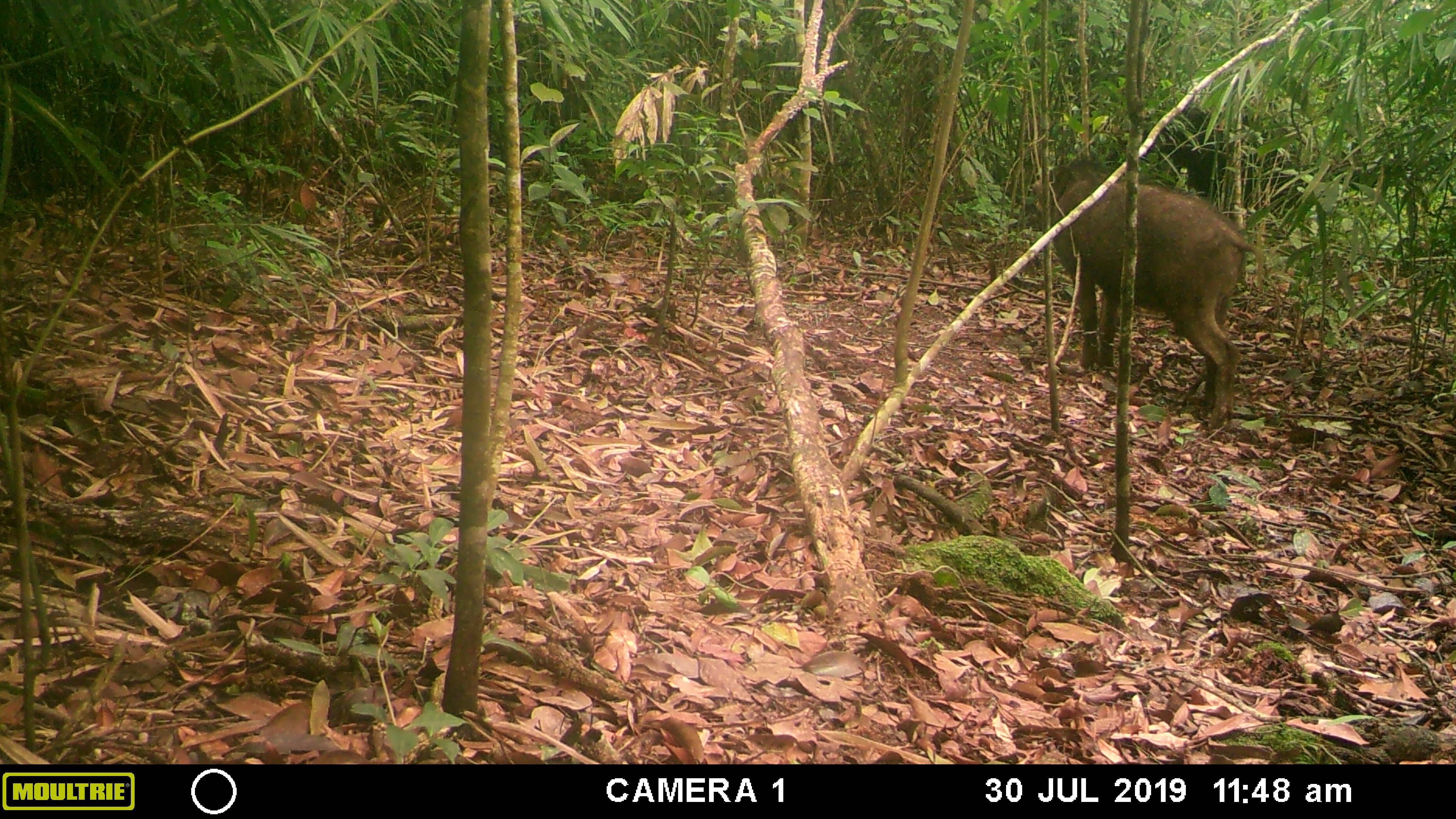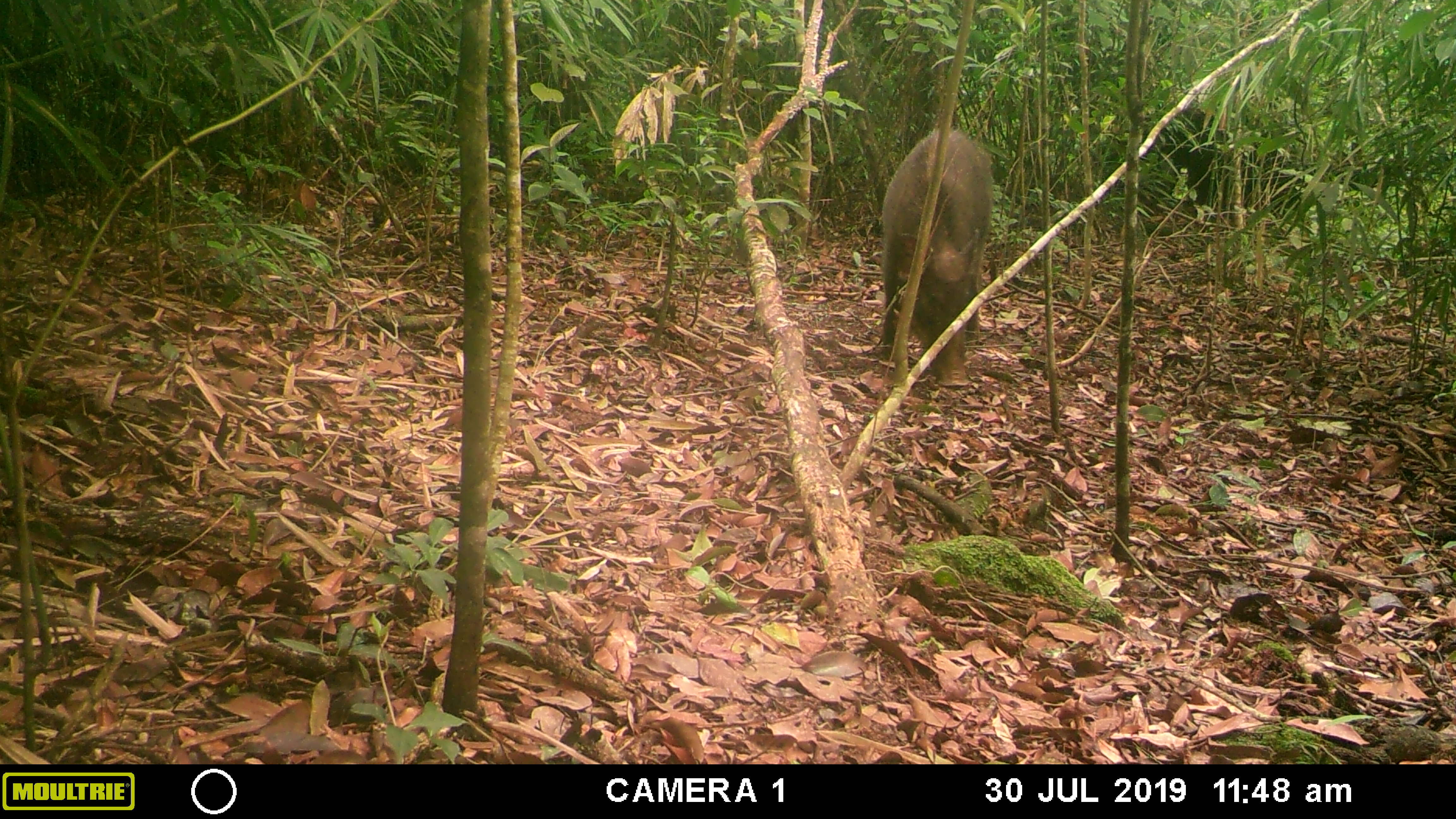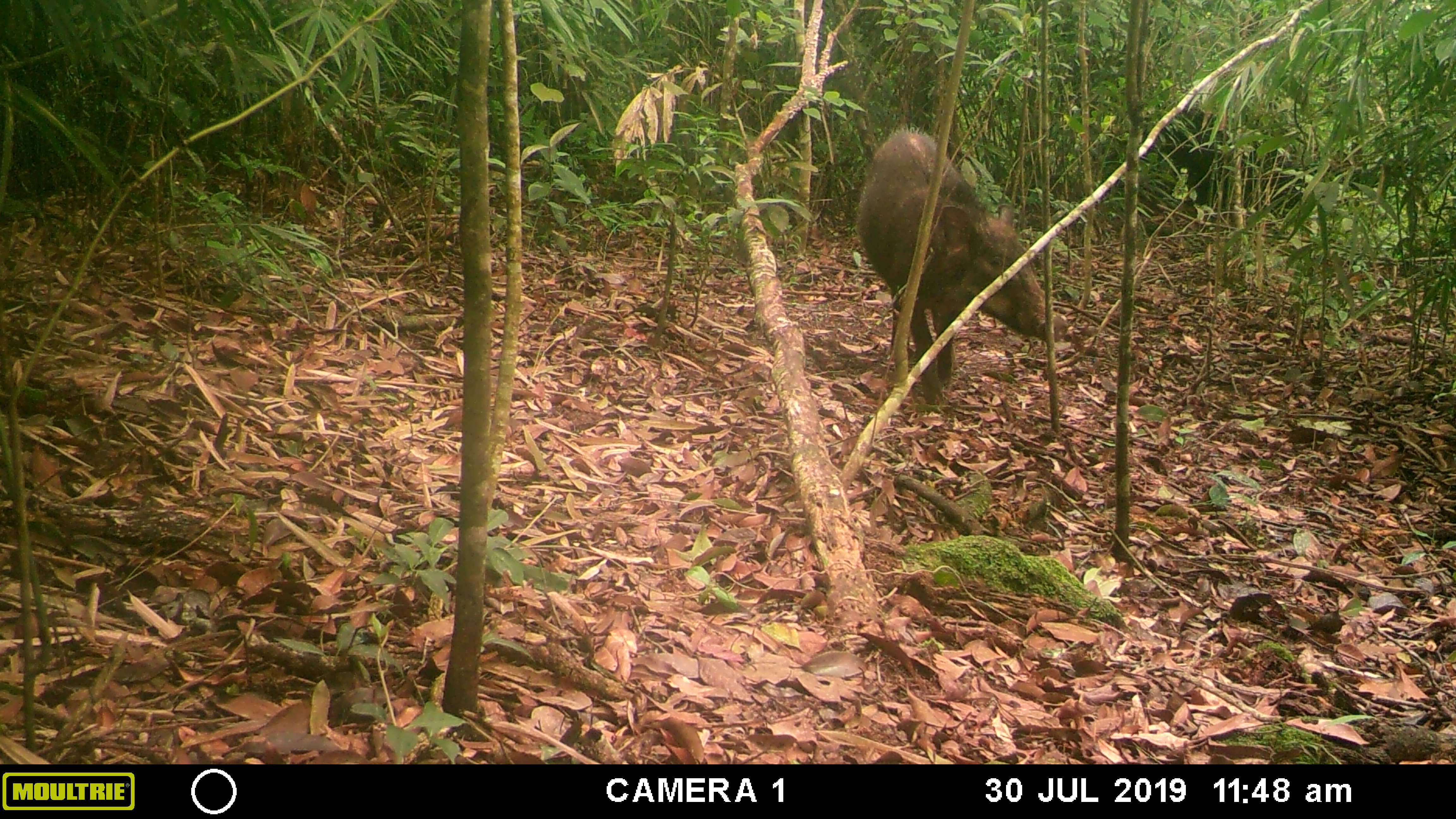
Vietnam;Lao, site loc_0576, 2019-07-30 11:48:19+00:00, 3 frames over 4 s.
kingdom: Animalia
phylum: Chordata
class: Mammalia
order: Artiodactyla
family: Suidae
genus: Sus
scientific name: Sus scrofa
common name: eurasian wild pig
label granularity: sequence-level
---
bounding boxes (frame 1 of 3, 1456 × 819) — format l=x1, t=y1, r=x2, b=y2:
eurasian wild pig: l=1031, t=158, r=1263, b=429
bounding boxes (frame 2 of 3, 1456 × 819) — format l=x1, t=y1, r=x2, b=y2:
eurasian wild pig: l=881, t=129, r=993, b=386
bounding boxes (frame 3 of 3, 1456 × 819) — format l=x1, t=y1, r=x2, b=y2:
eurasian wild pig: l=856, t=130, r=1068, b=405